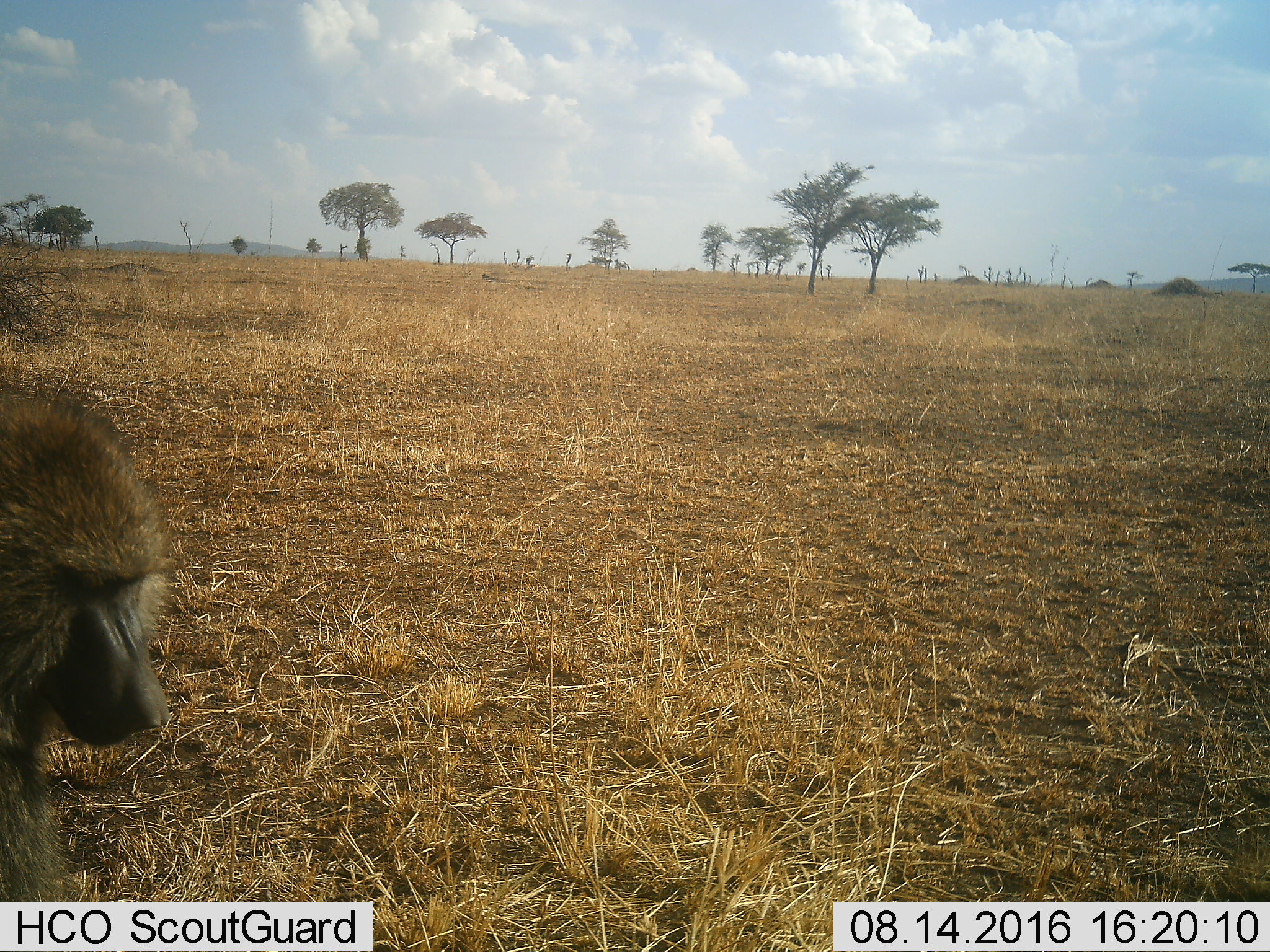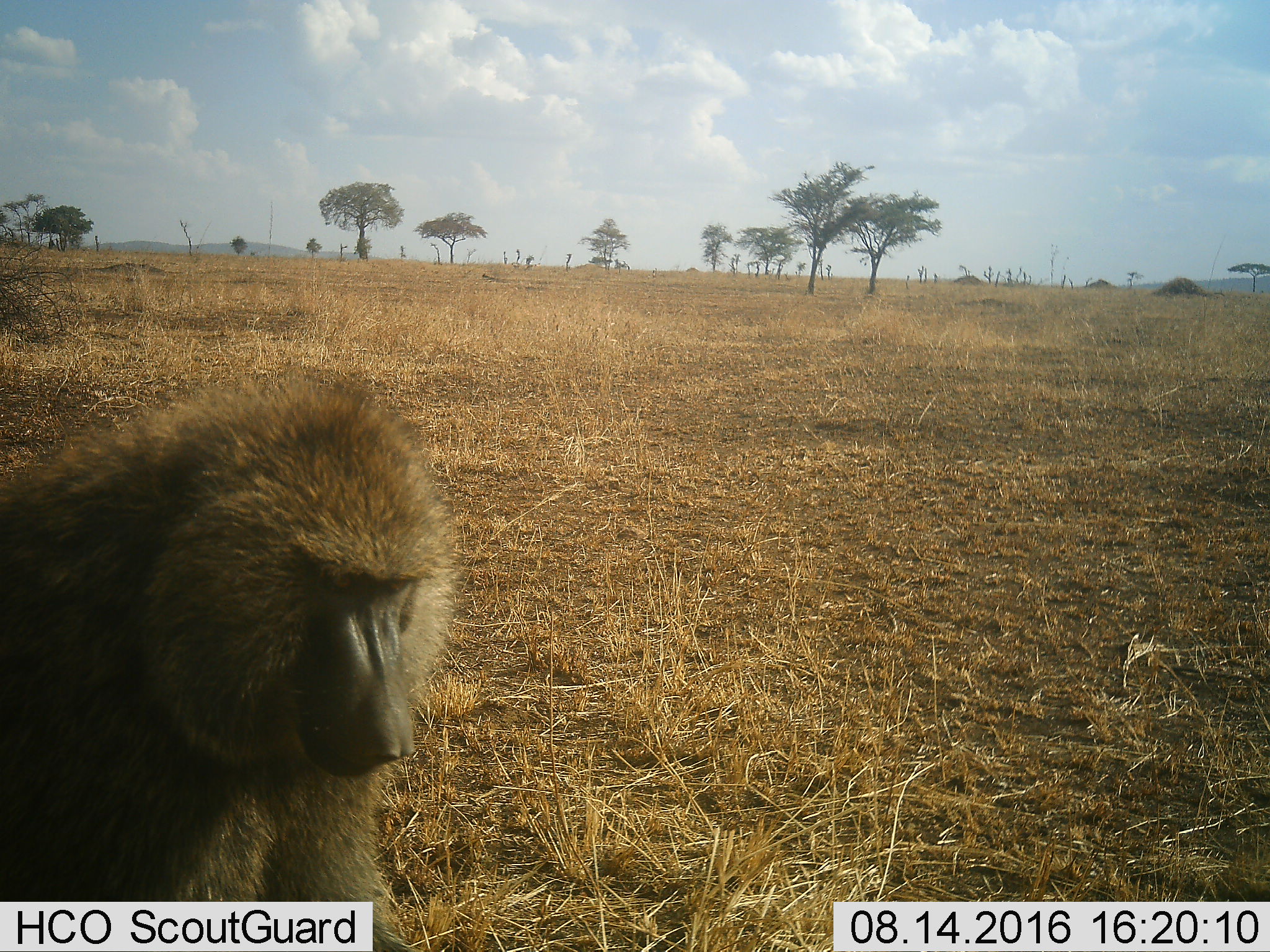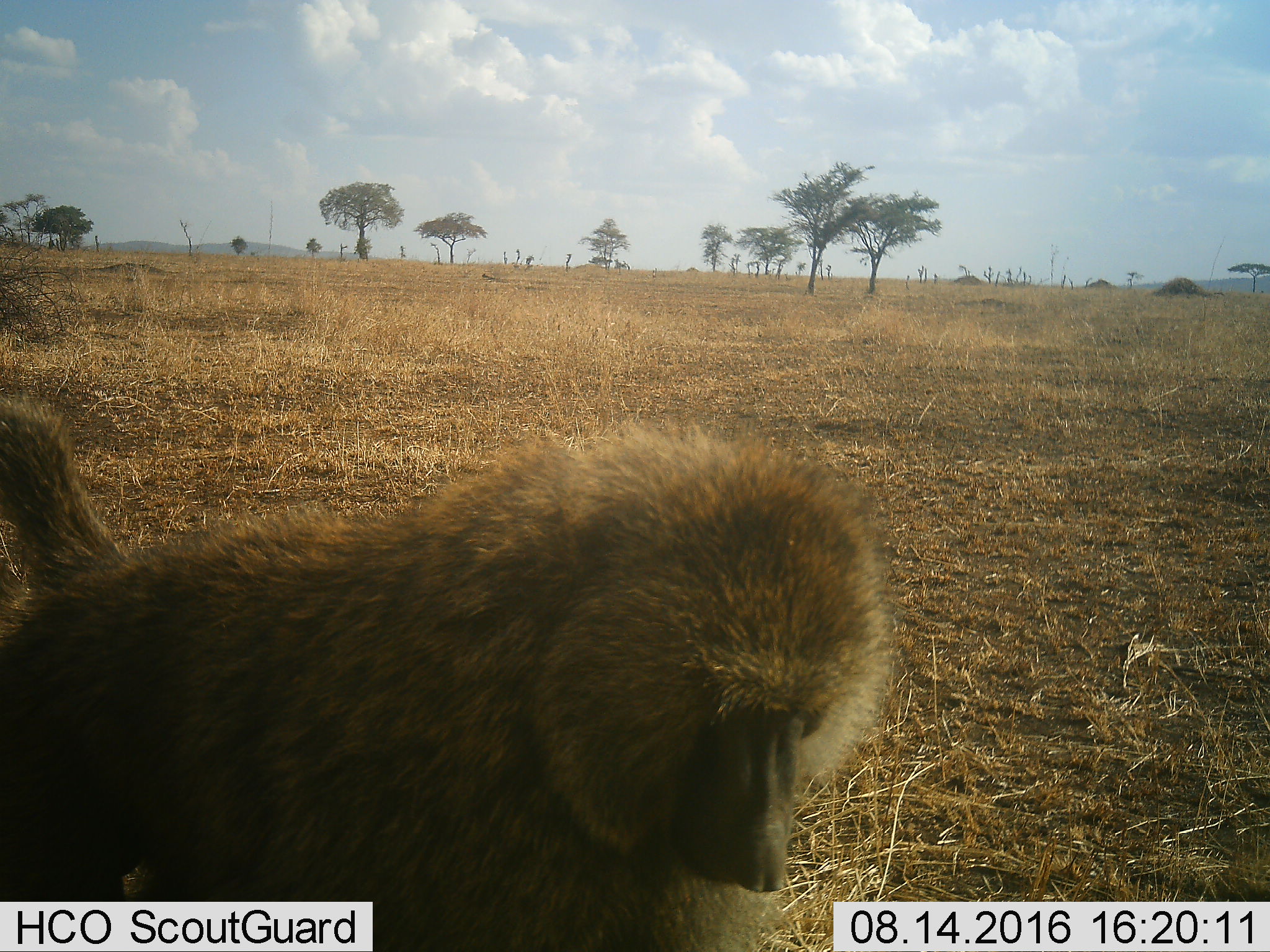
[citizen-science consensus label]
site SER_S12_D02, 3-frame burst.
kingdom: Animalia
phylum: Chordata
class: Mammalia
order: Primates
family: Cercopithecidae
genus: Papio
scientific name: Papio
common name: baboon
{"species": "baboon (Papio)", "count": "1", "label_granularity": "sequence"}